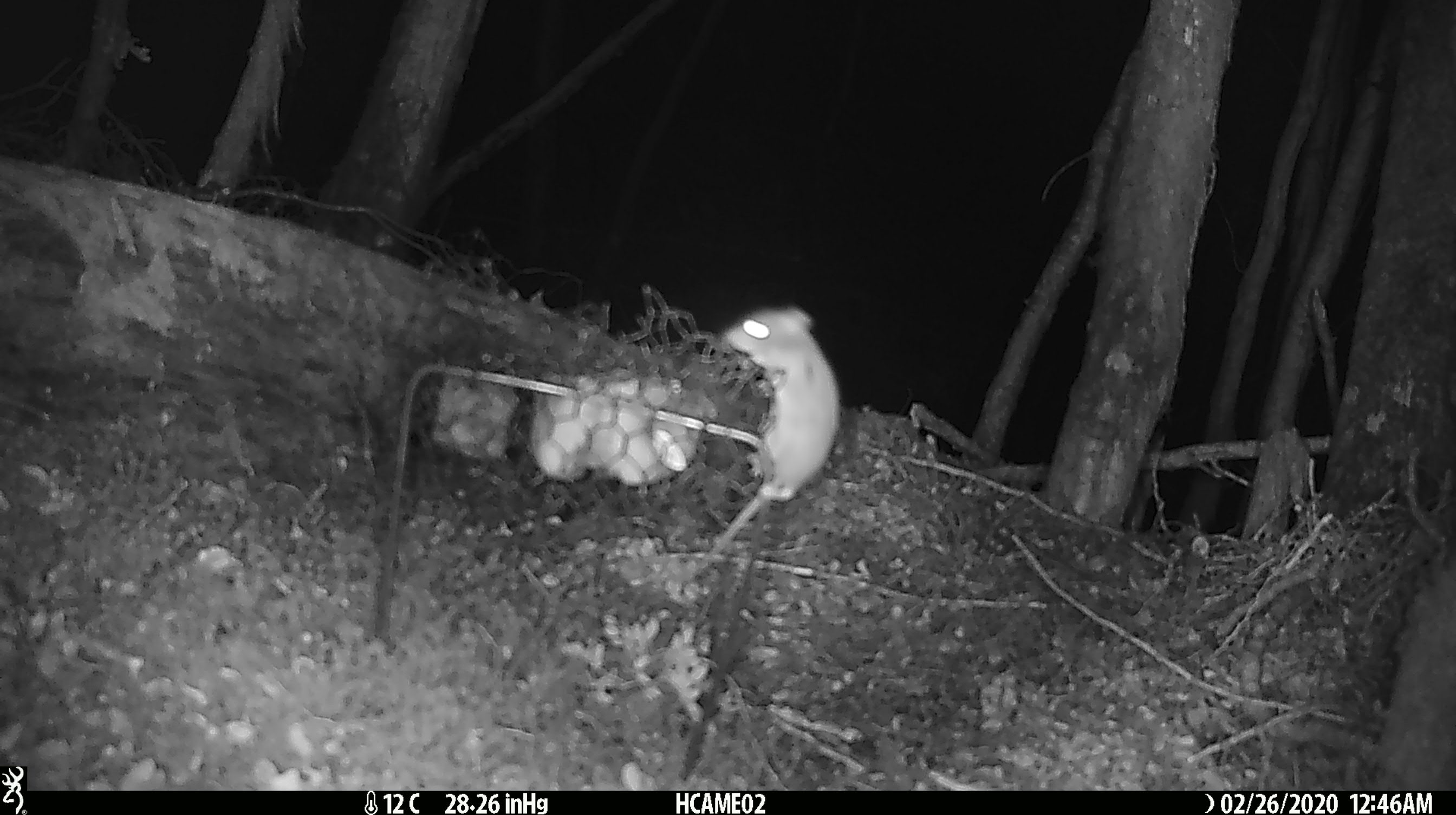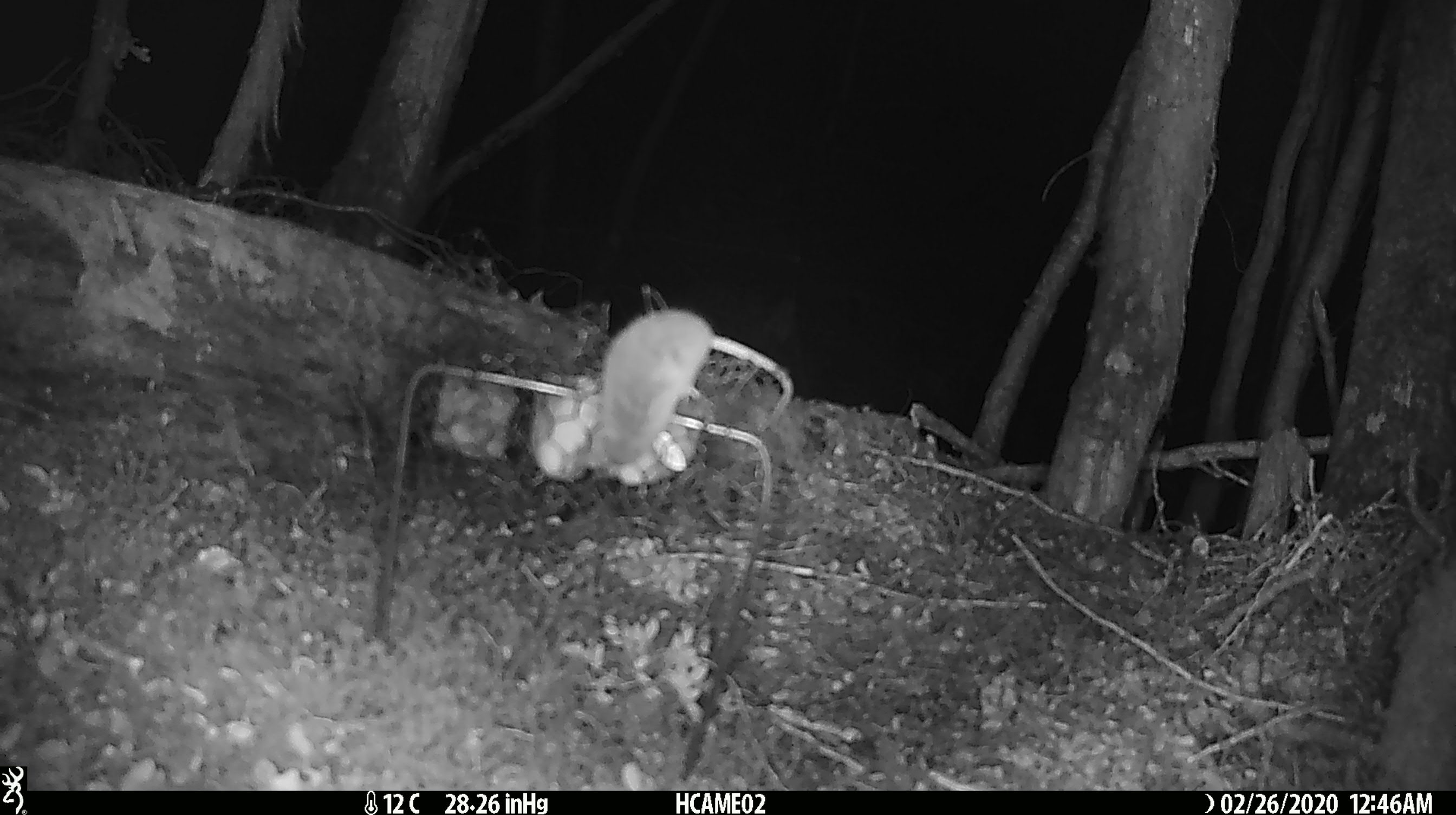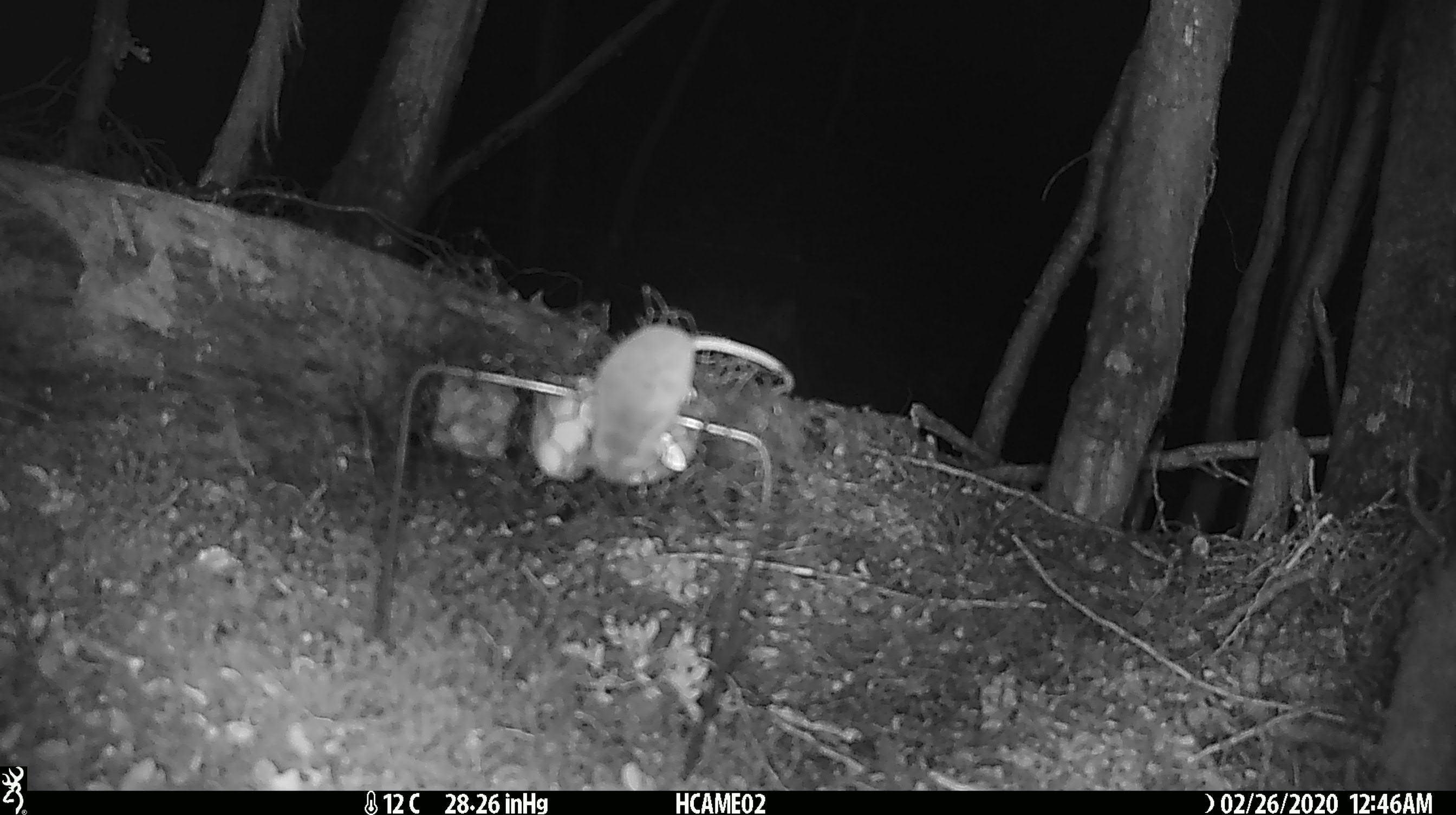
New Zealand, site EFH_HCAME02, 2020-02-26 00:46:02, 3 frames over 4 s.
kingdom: Animalia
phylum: Chordata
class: Mammalia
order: Rodentia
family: Muridae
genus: Mus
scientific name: Mus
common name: mouse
Mouse (Mus).